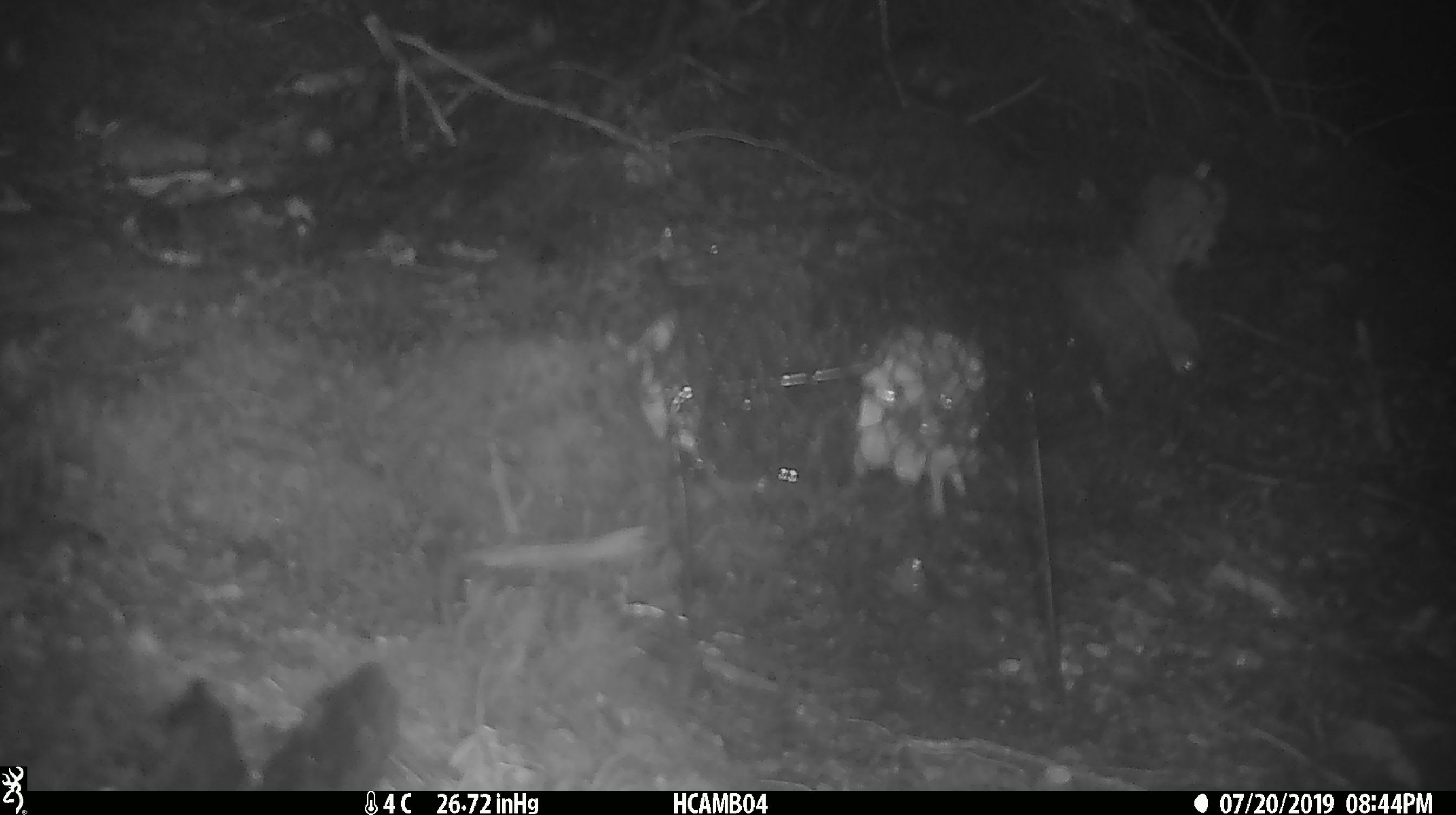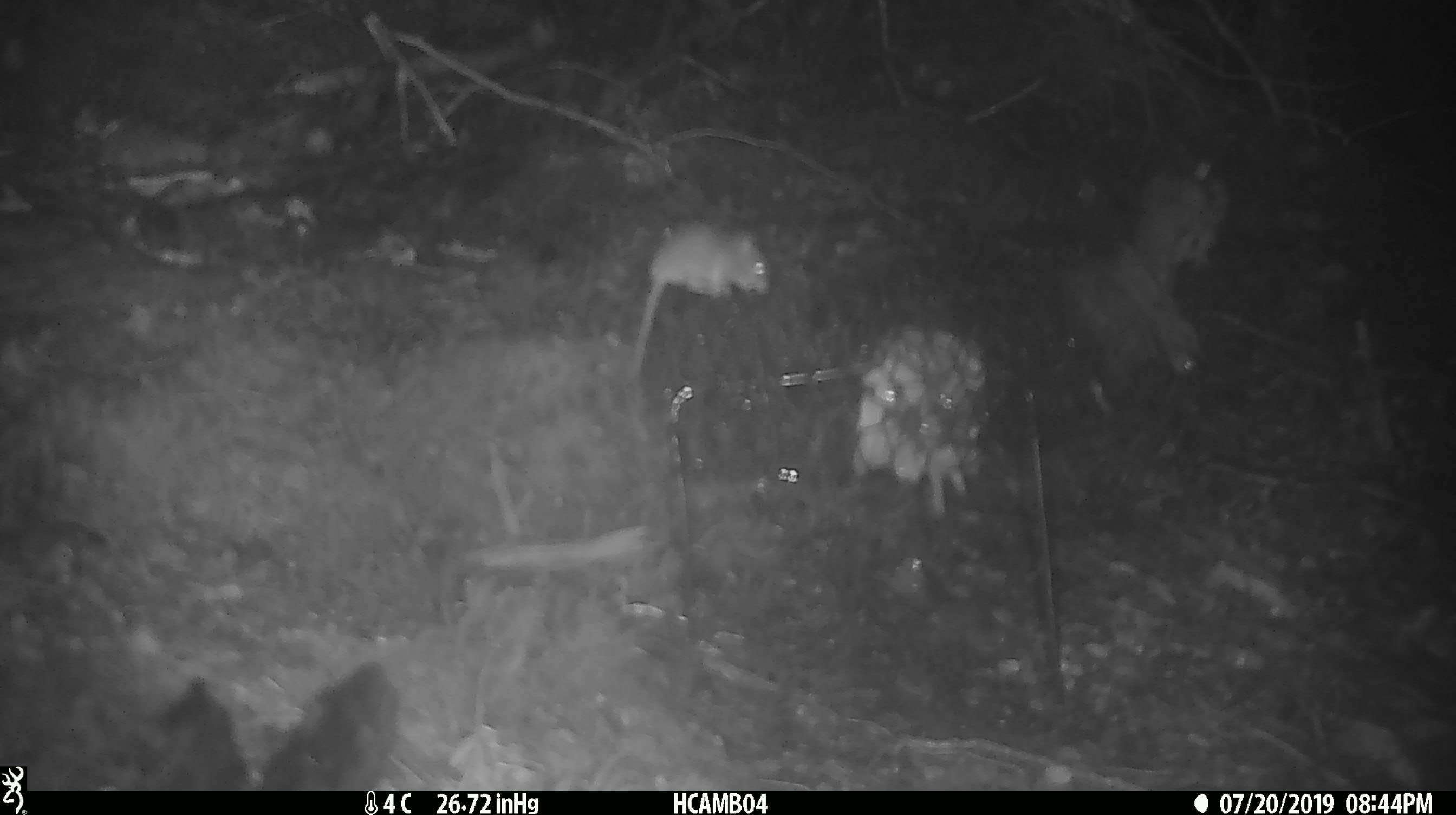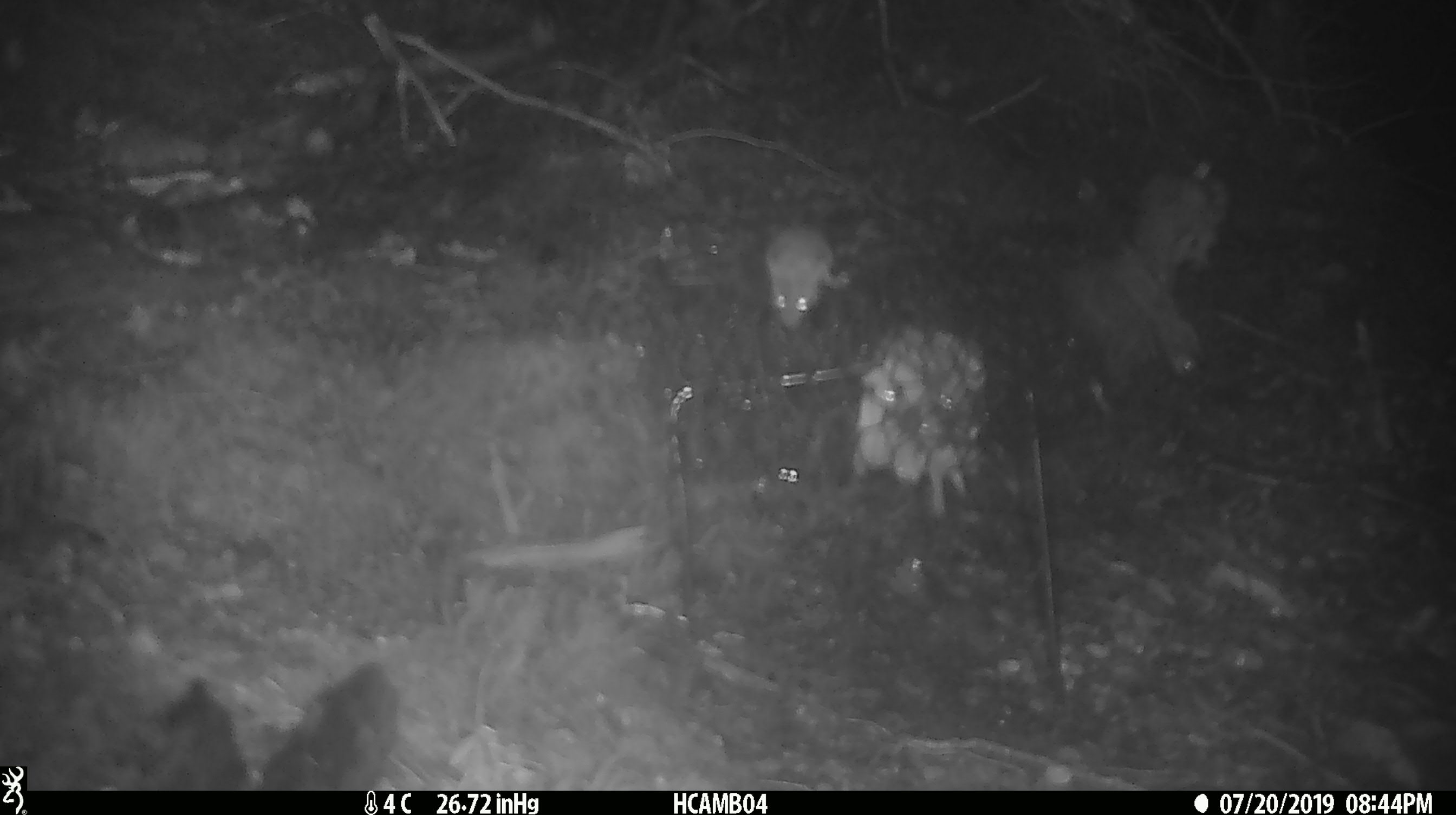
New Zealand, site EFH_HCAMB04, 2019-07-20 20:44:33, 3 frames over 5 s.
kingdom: Animalia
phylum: Chordata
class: Mammalia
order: Rodentia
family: Muridae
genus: Mus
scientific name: Mus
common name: mouse